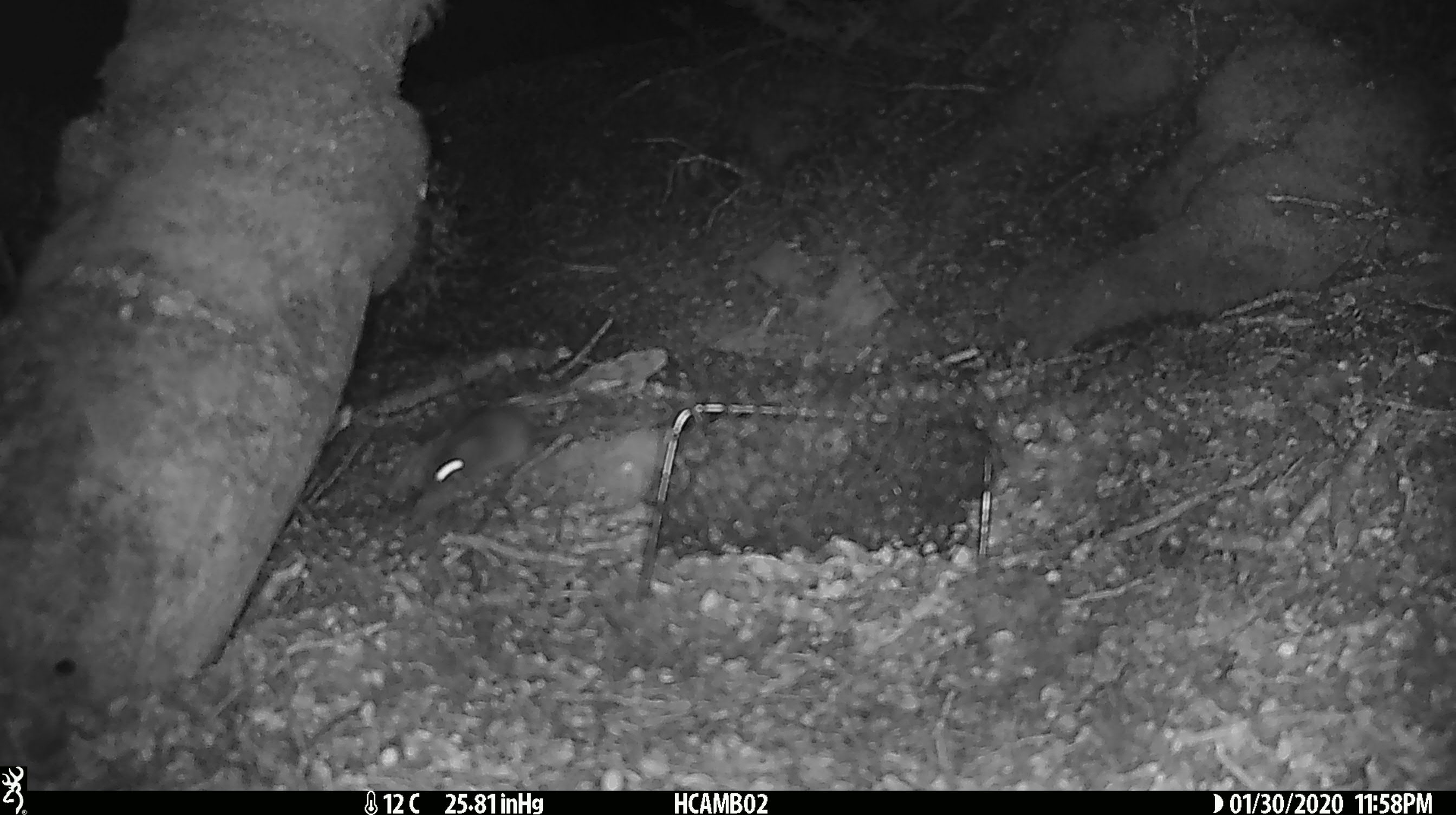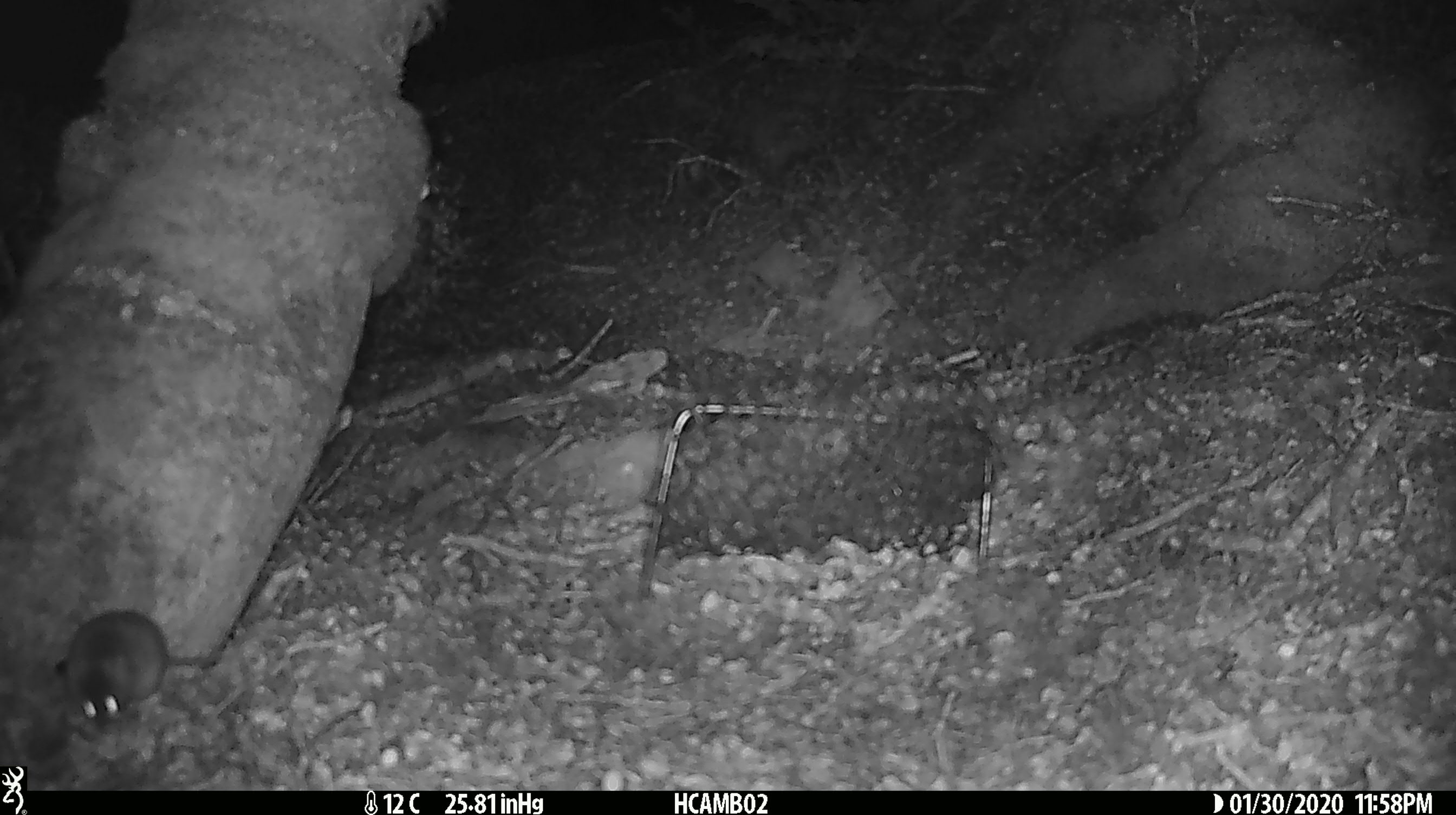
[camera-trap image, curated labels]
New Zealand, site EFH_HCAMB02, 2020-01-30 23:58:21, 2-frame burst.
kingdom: Animalia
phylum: Chordata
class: Mammalia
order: Rodentia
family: Muridae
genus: Mus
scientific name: Mus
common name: mouse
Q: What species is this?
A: Mouse (Mus).